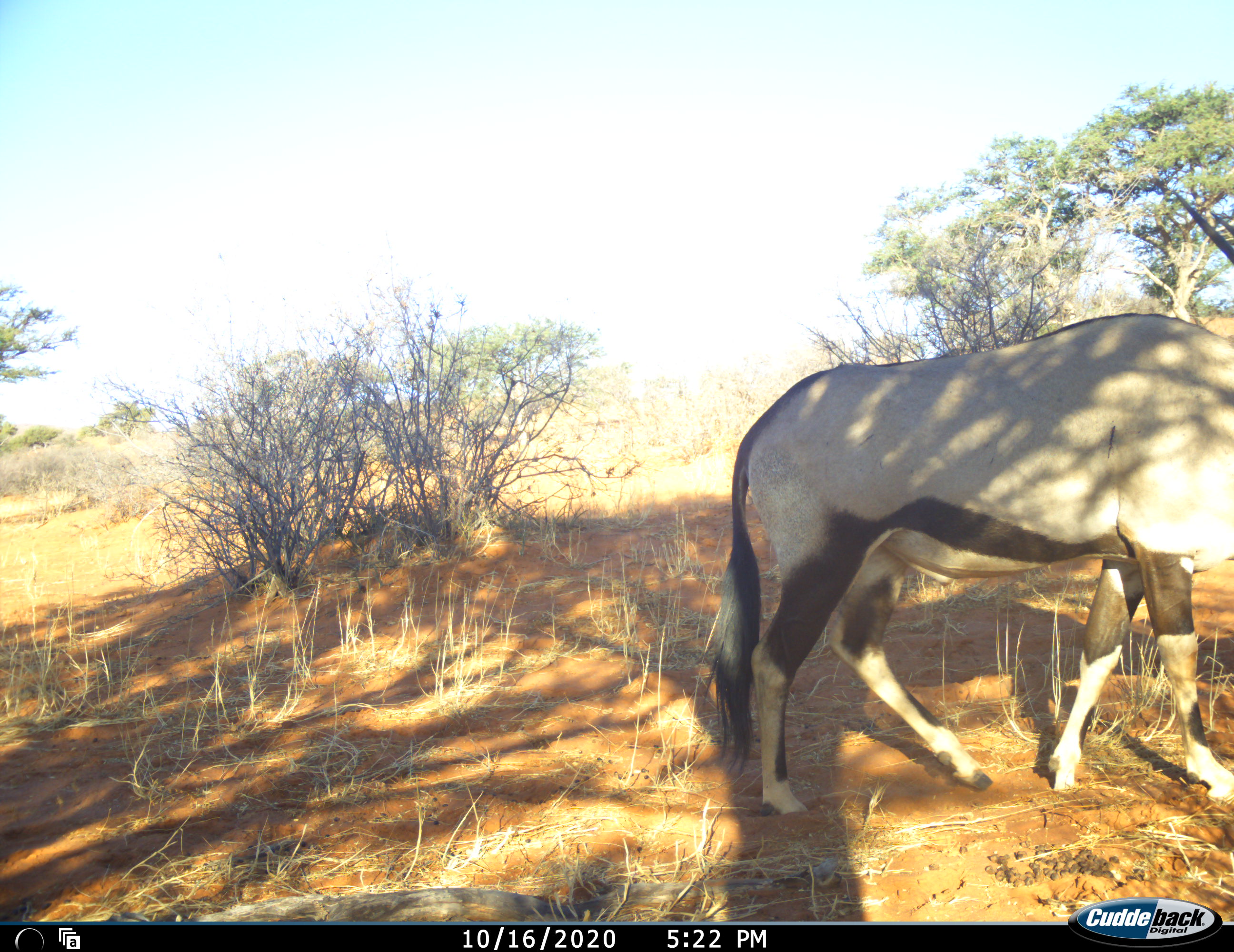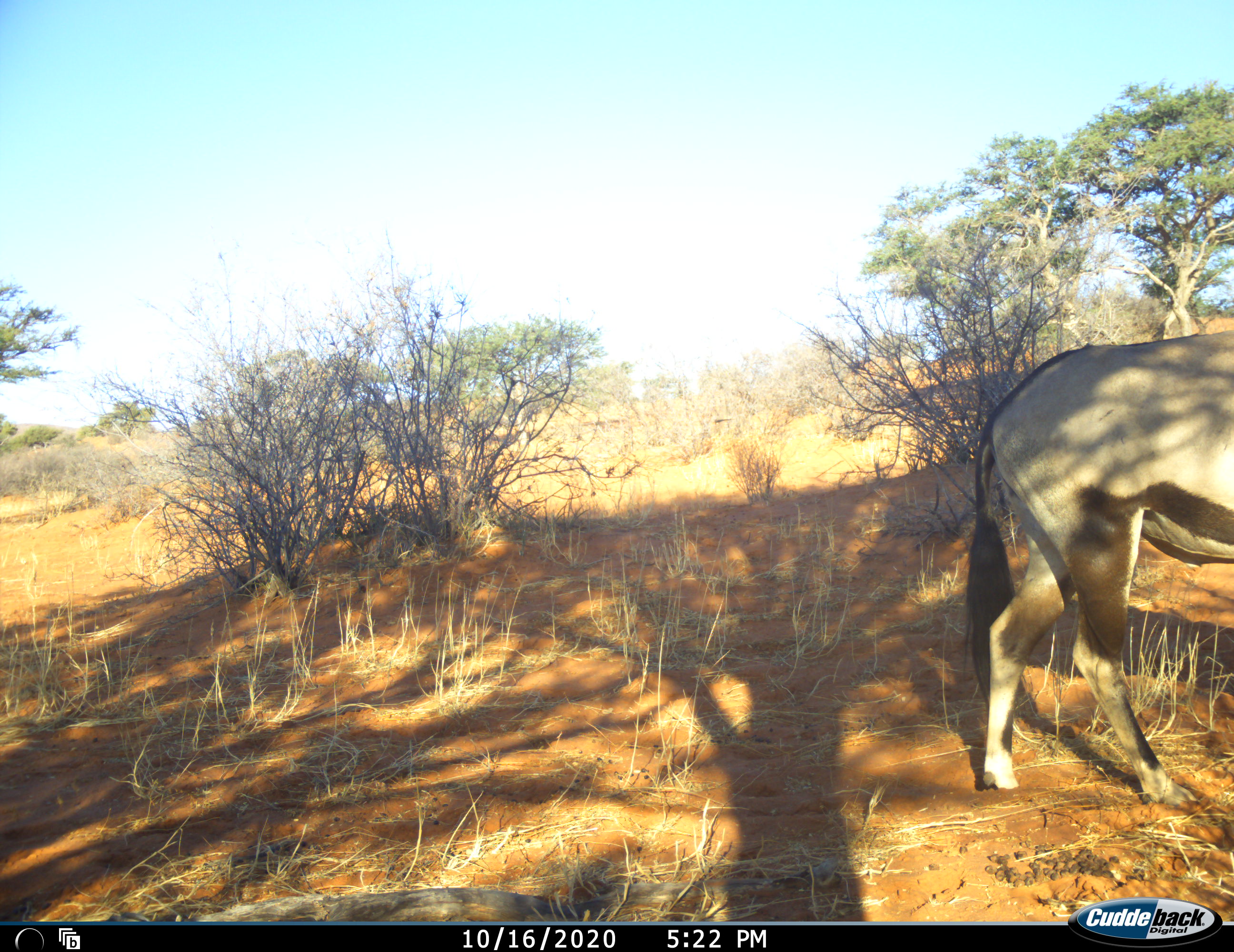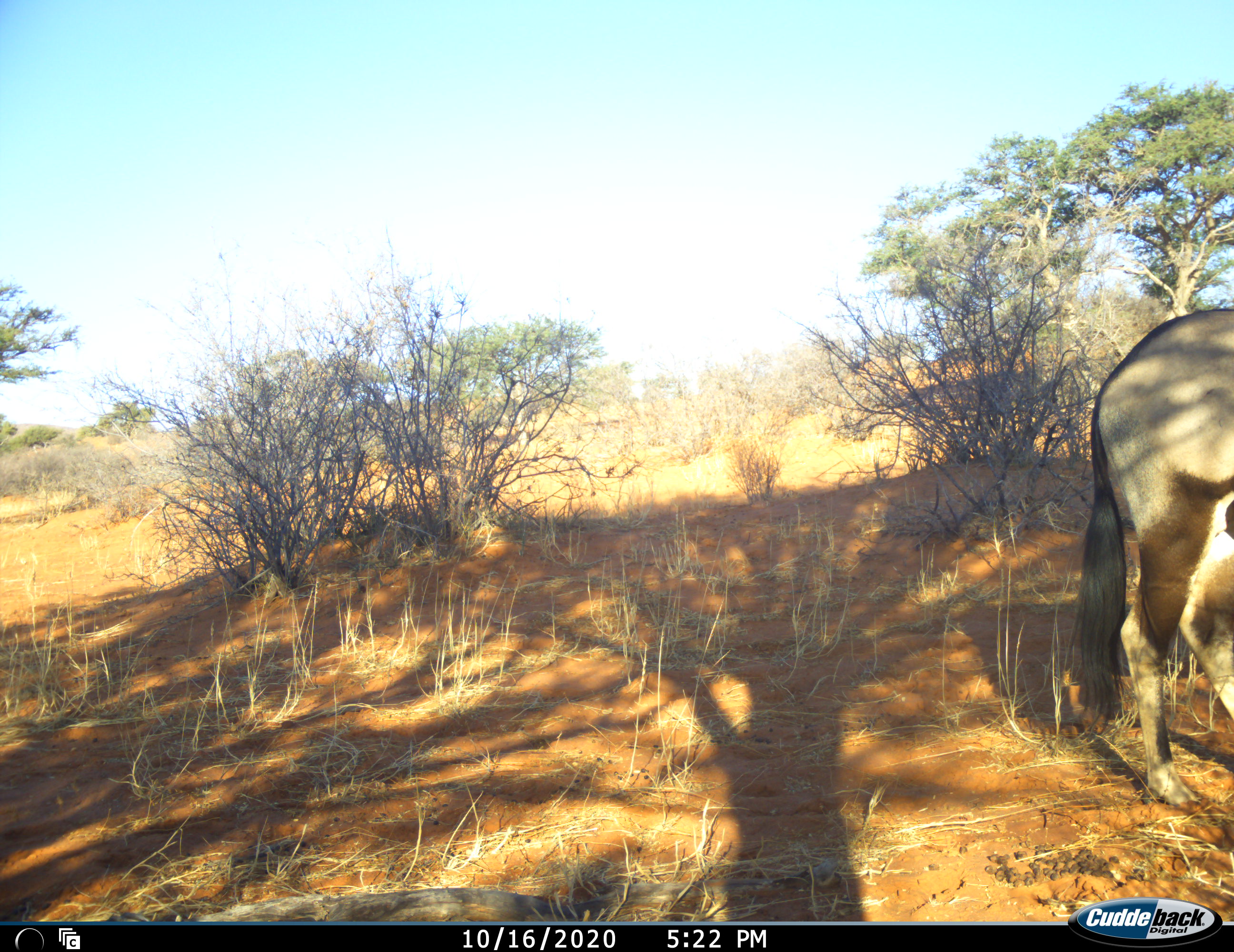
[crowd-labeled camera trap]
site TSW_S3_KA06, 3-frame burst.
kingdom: Animalia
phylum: Chordata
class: Mammalia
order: Artiodactyla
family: Bovidae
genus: Oryx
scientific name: Oryx gazella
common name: gemsbok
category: oryx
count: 1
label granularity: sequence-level